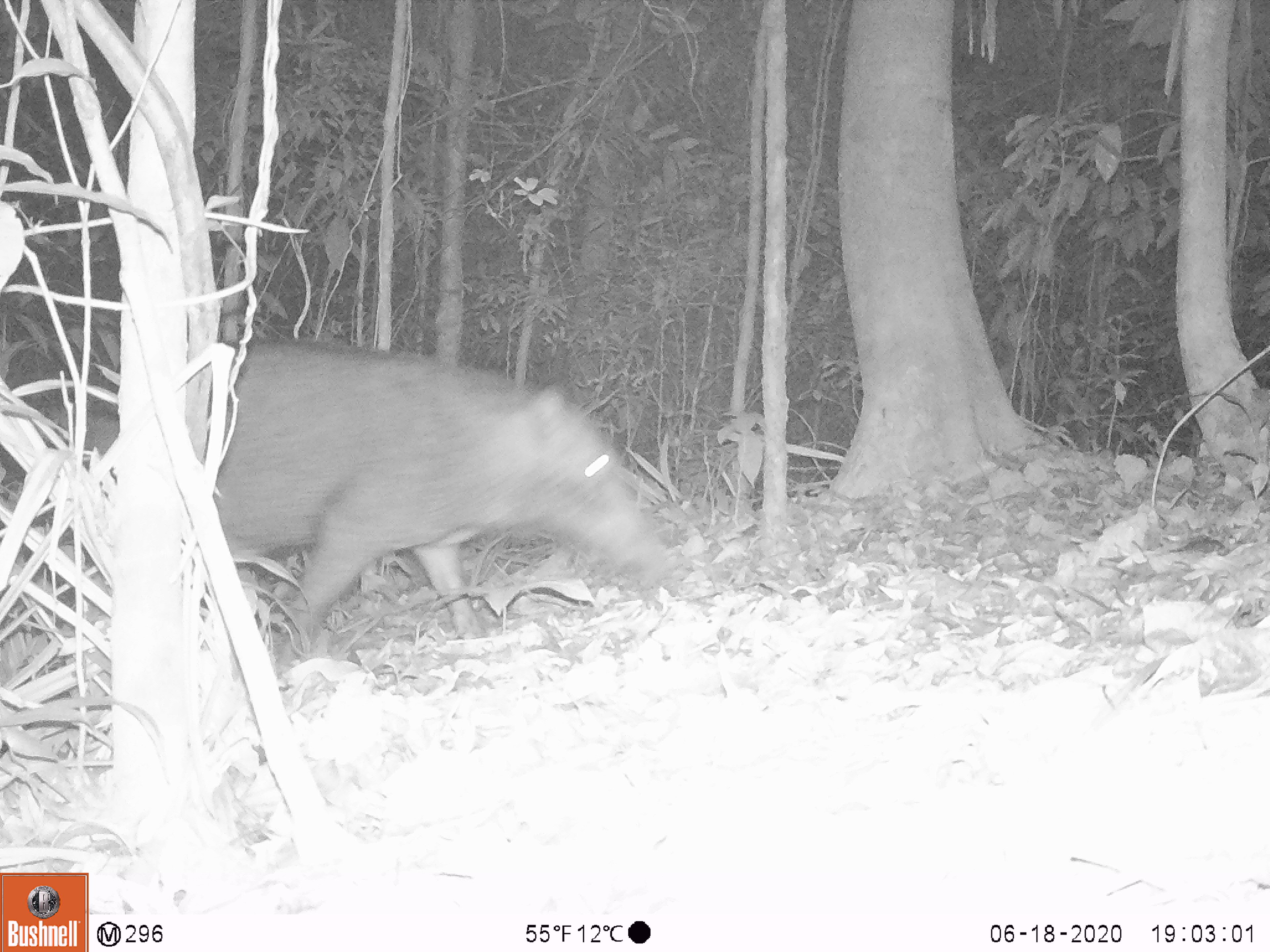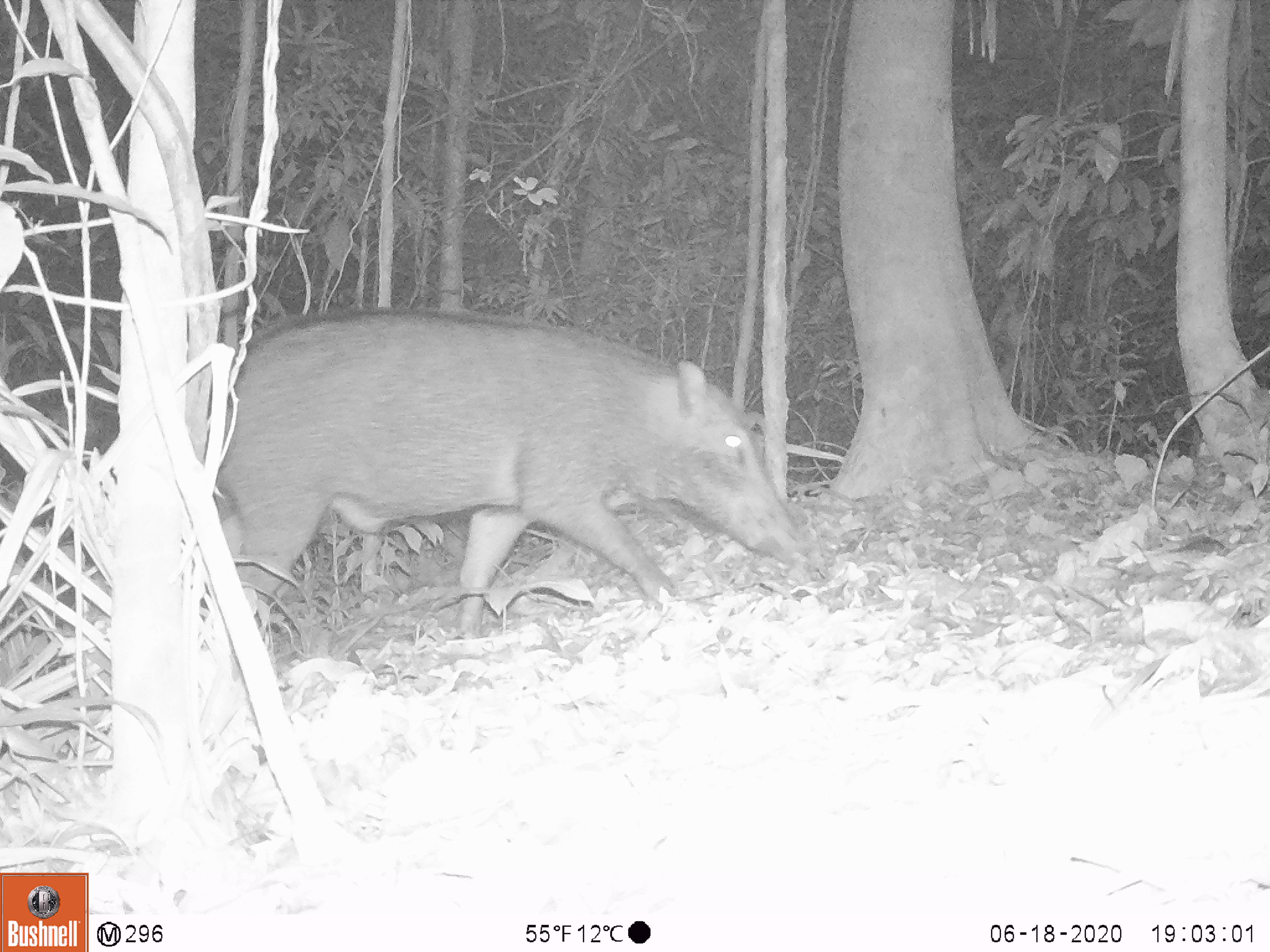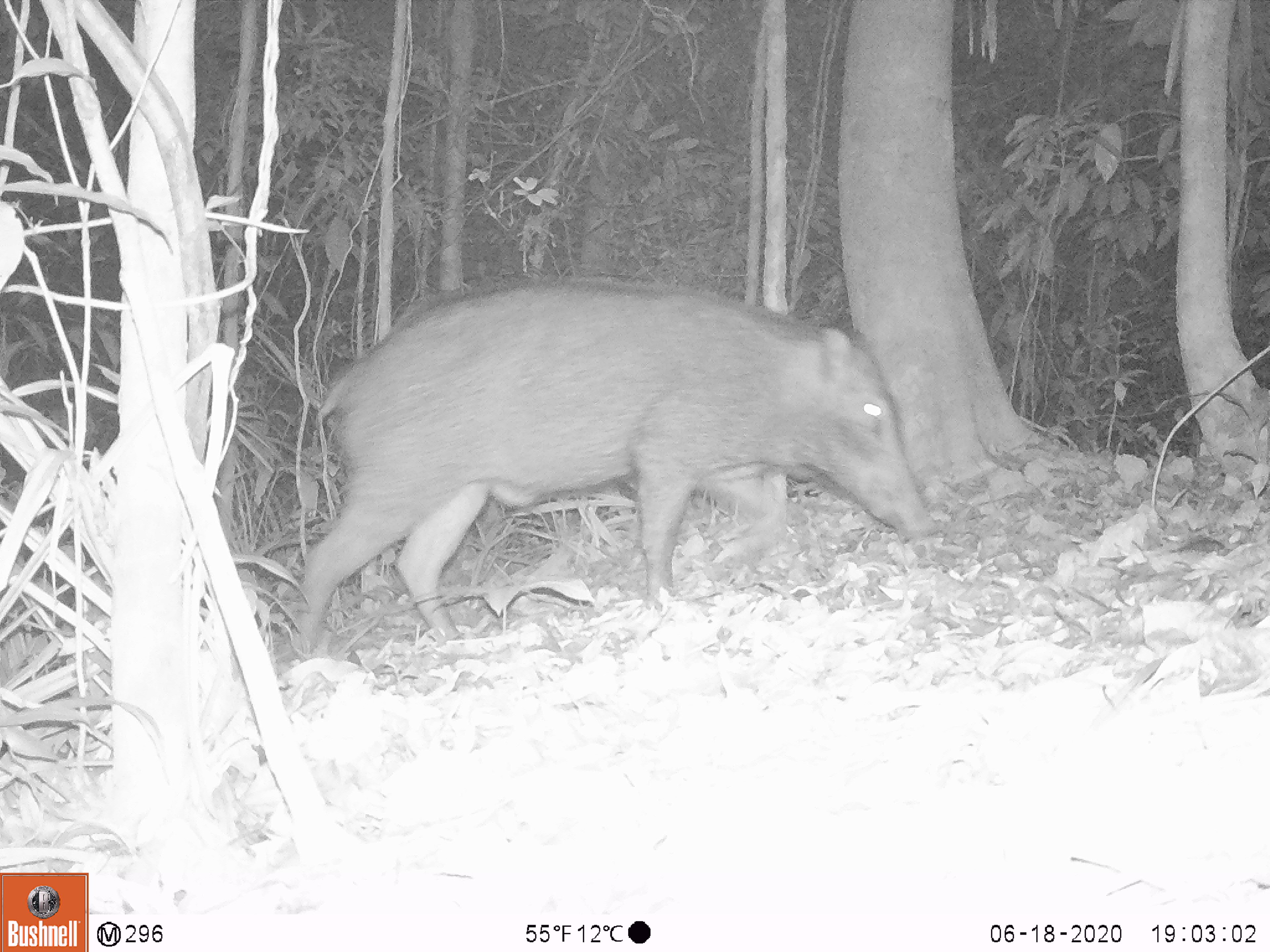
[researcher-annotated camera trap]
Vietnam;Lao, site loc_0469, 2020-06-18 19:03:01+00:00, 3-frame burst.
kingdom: Animalia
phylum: Chordata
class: Mammalia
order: Artiodactyla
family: Suidae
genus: Sus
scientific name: Sus scrofa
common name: eurasian wild pig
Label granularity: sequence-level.